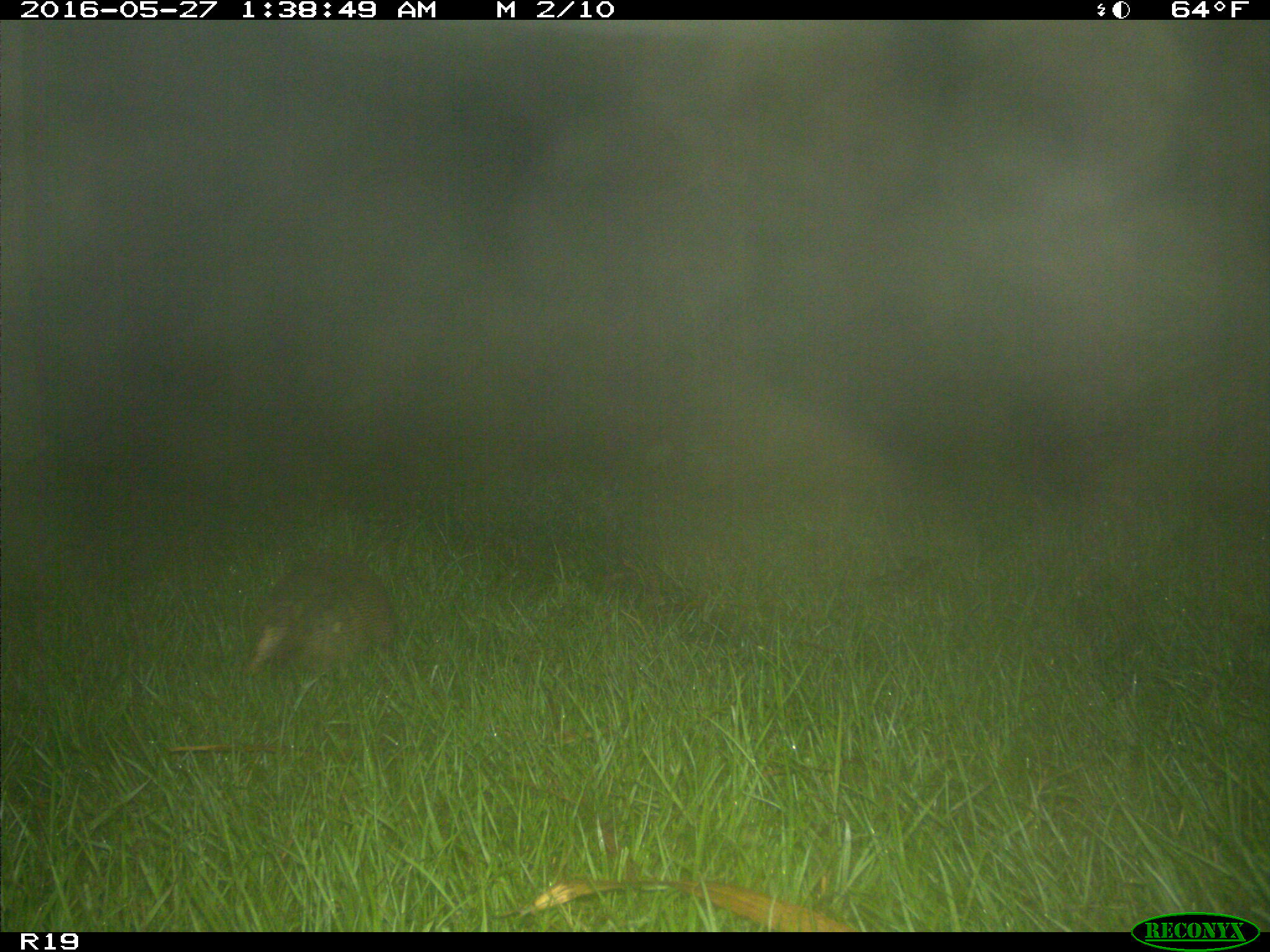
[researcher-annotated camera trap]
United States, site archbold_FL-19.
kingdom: Animalia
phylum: Chordata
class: Mammalia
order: Cingulata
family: Dasypodidae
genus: Dasypus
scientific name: Dasypus novemcinctus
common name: nine-banded armadillo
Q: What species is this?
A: Dasypus novemcinctus (nine-banded armadillo).